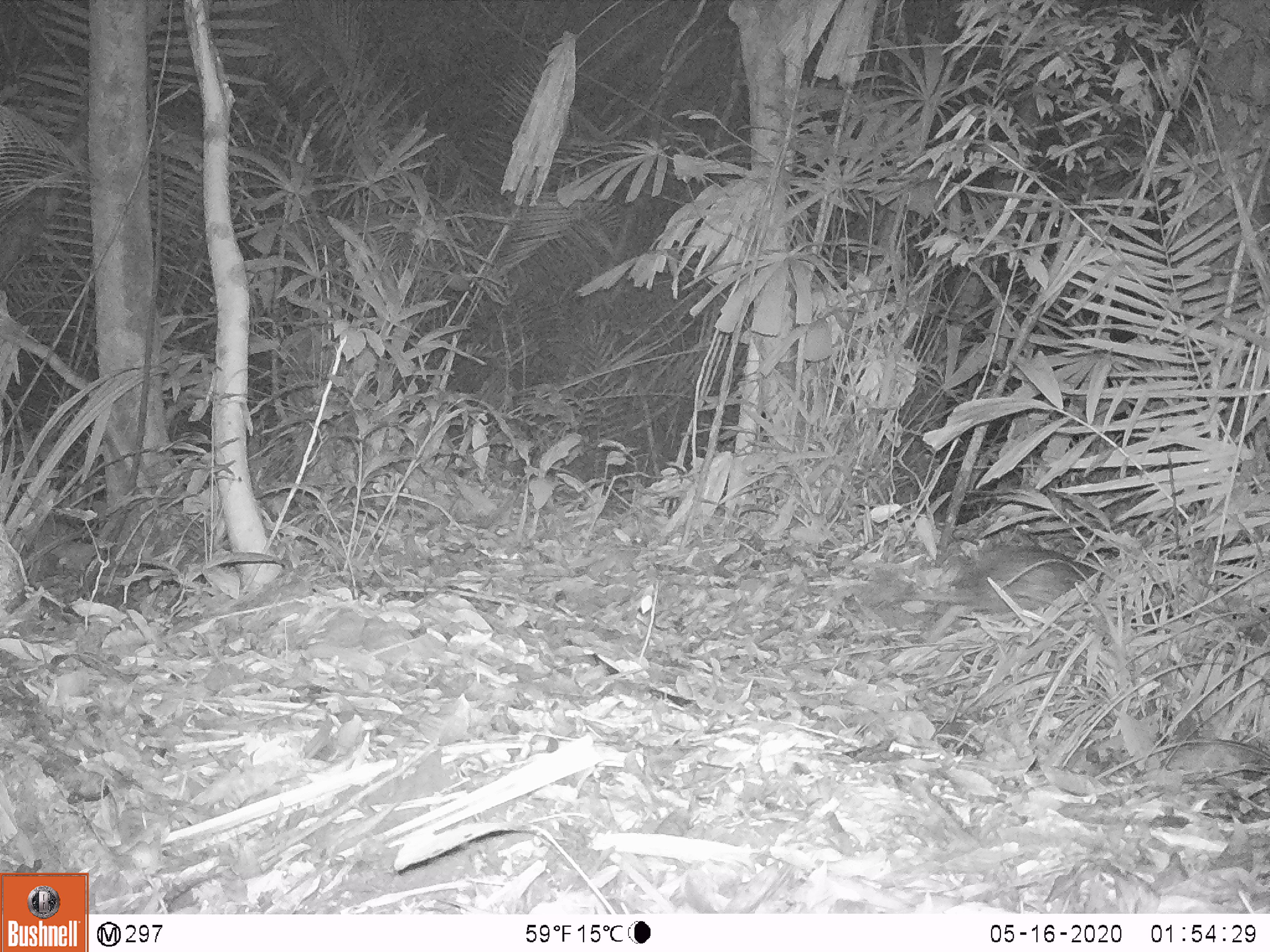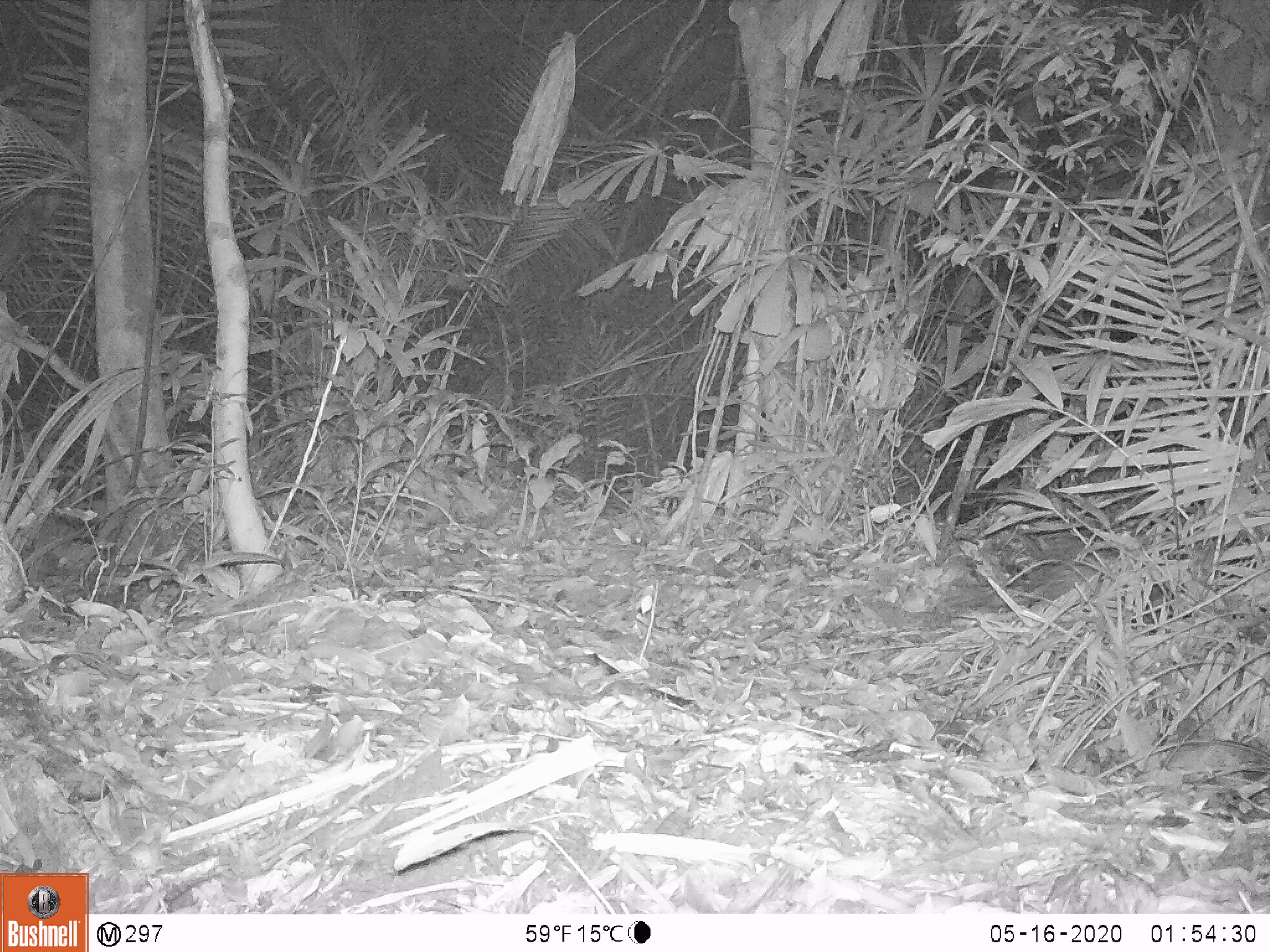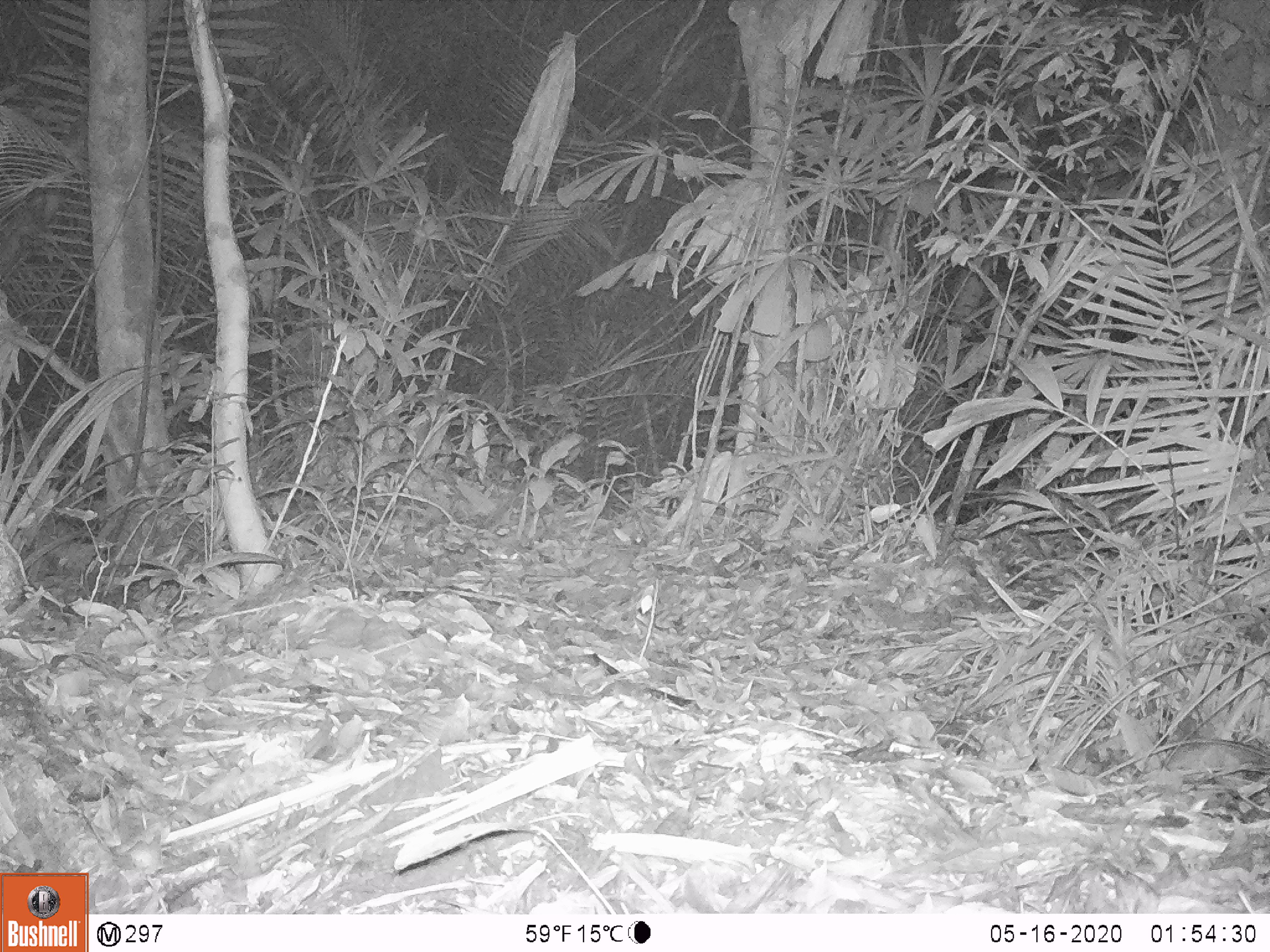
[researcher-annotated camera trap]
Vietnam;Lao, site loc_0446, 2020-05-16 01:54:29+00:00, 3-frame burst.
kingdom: Animalia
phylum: Chordata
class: Mammalia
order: Rodentia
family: Hystricidae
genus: Atherurus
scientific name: Atherurus macrourus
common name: asiatic brush-tailed porcupine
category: asiatic brush tailed porcupine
Asiatic brush tailed porcupine (asiatic brush-tailed porcupine) (Atherurus macrourus). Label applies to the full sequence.